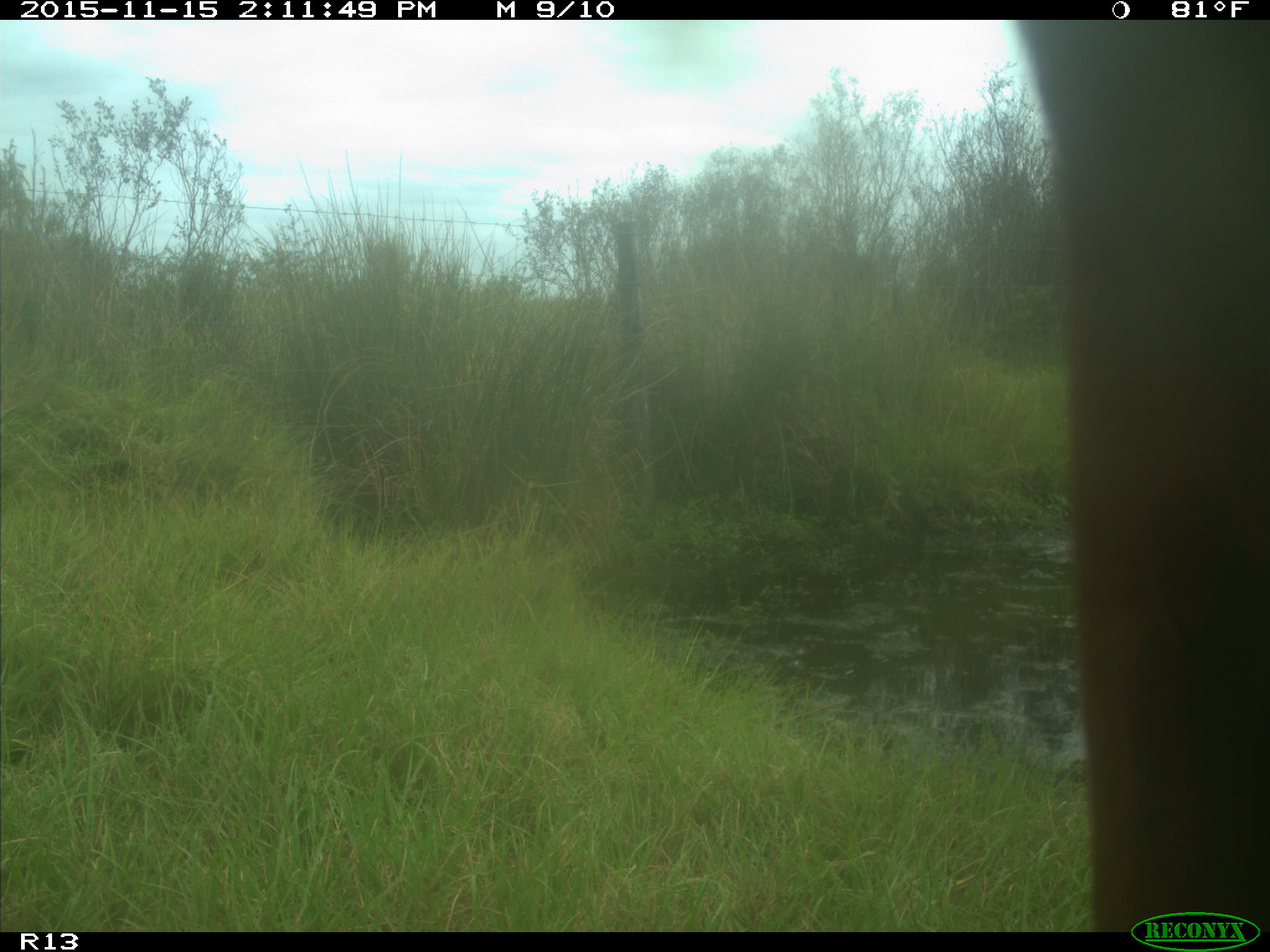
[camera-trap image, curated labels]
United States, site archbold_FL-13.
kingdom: Animalia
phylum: Chordata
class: Mammalia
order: Artiodactyla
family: Bovidae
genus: Bos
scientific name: Bos taurus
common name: domestic cow